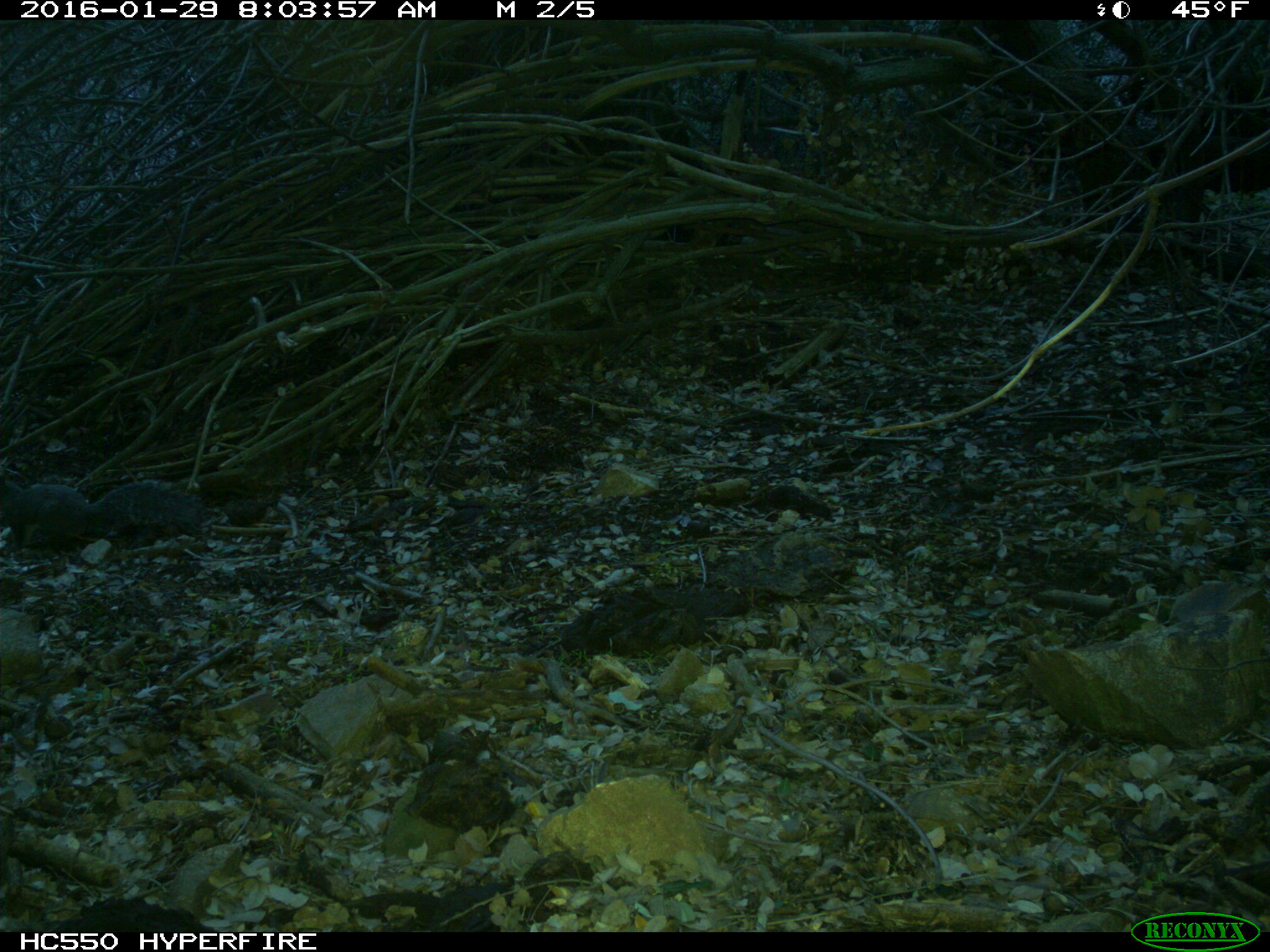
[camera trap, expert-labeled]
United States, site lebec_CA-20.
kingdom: Animalia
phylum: Chordata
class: Mammalia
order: Rodentia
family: Sciuridae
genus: Sciurus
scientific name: Sciurus carolinensis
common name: eastern gray squirrel